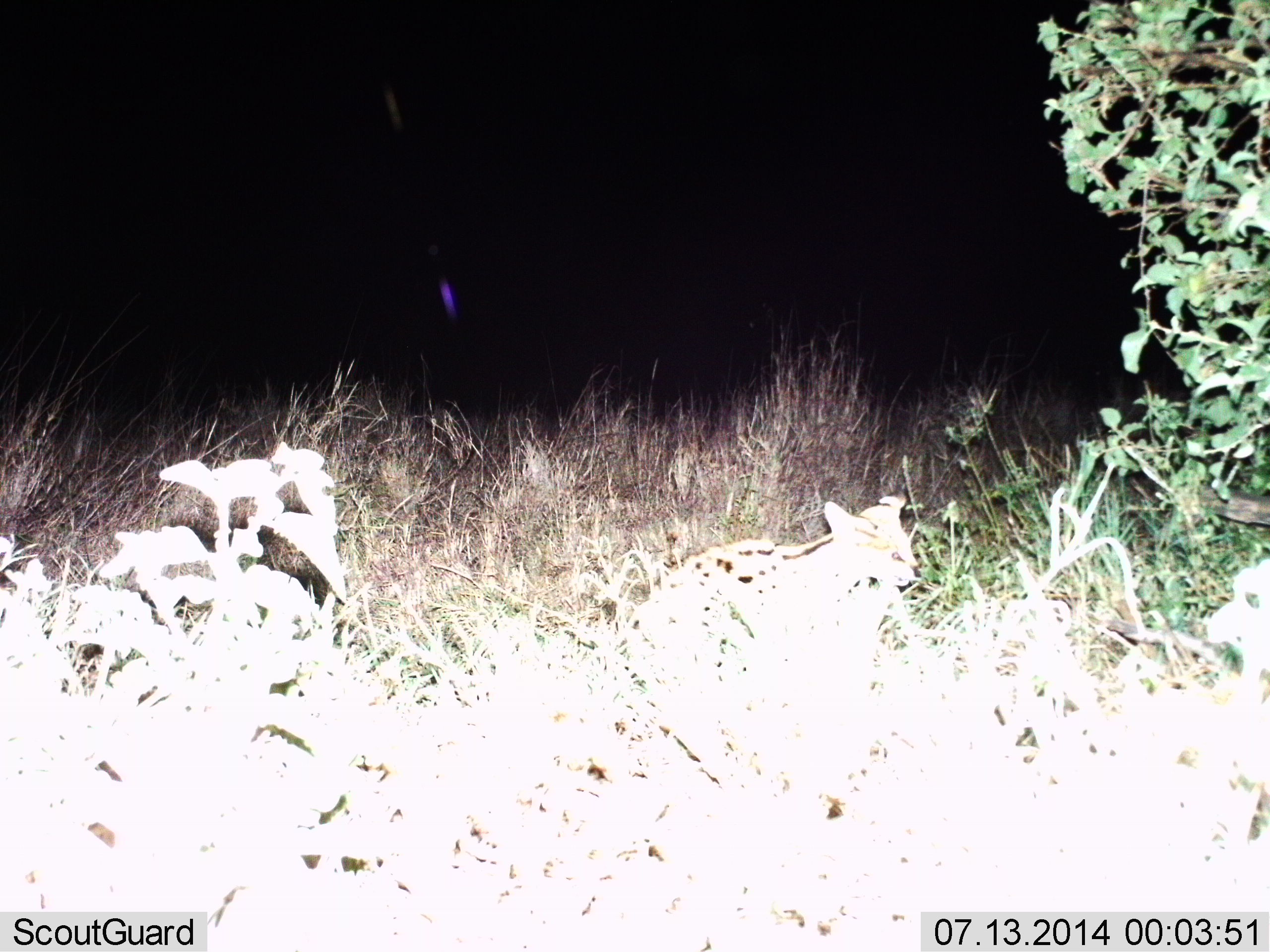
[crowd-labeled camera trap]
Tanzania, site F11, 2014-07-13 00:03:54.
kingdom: Animalia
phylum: Chordata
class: Mammalia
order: Carnivora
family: Felidae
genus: Leptailurus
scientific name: Leptailurus serval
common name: serval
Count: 1.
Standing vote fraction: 30%.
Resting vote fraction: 20%.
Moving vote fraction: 50%.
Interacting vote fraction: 0%.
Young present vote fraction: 0%.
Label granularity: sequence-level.